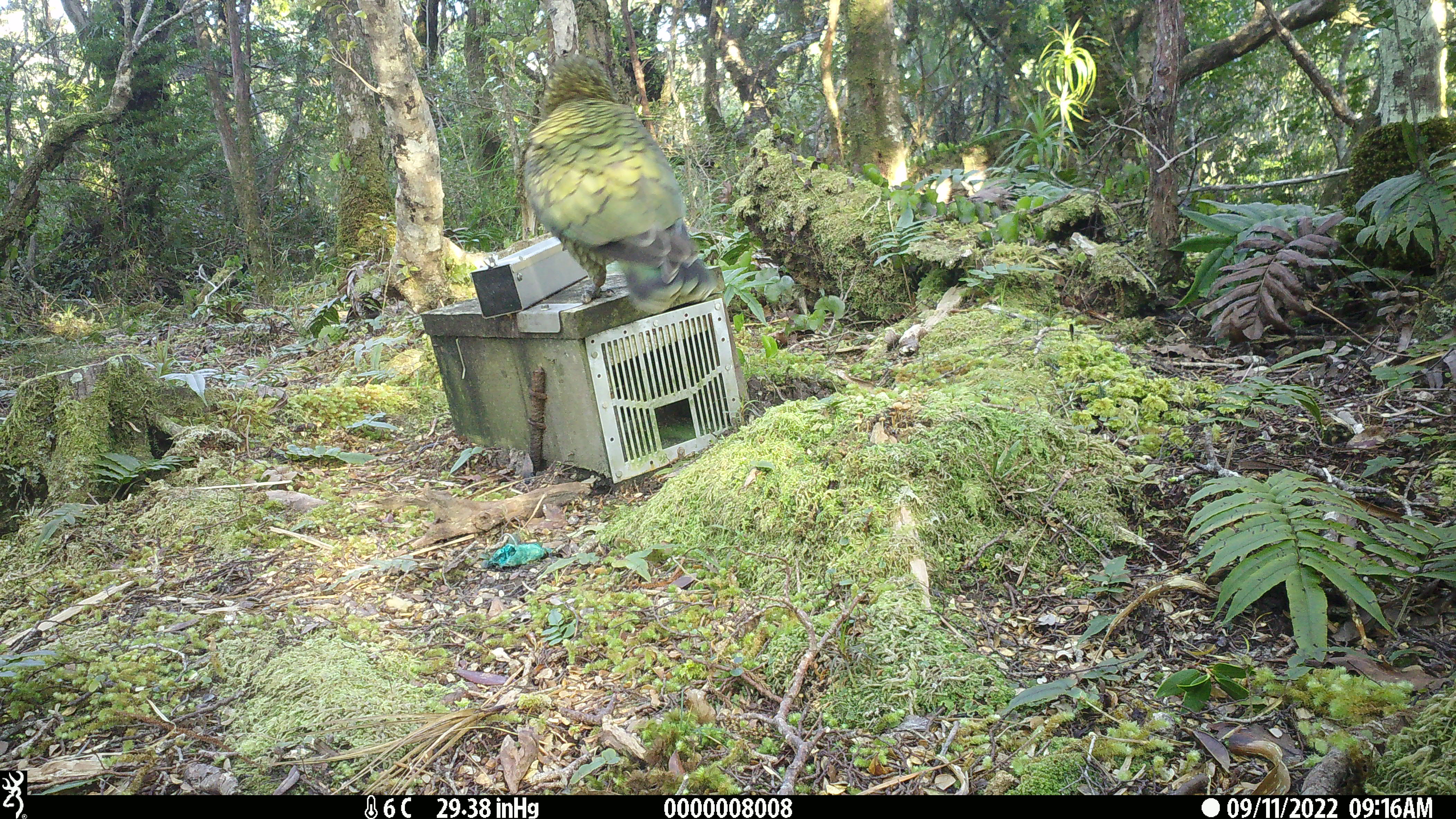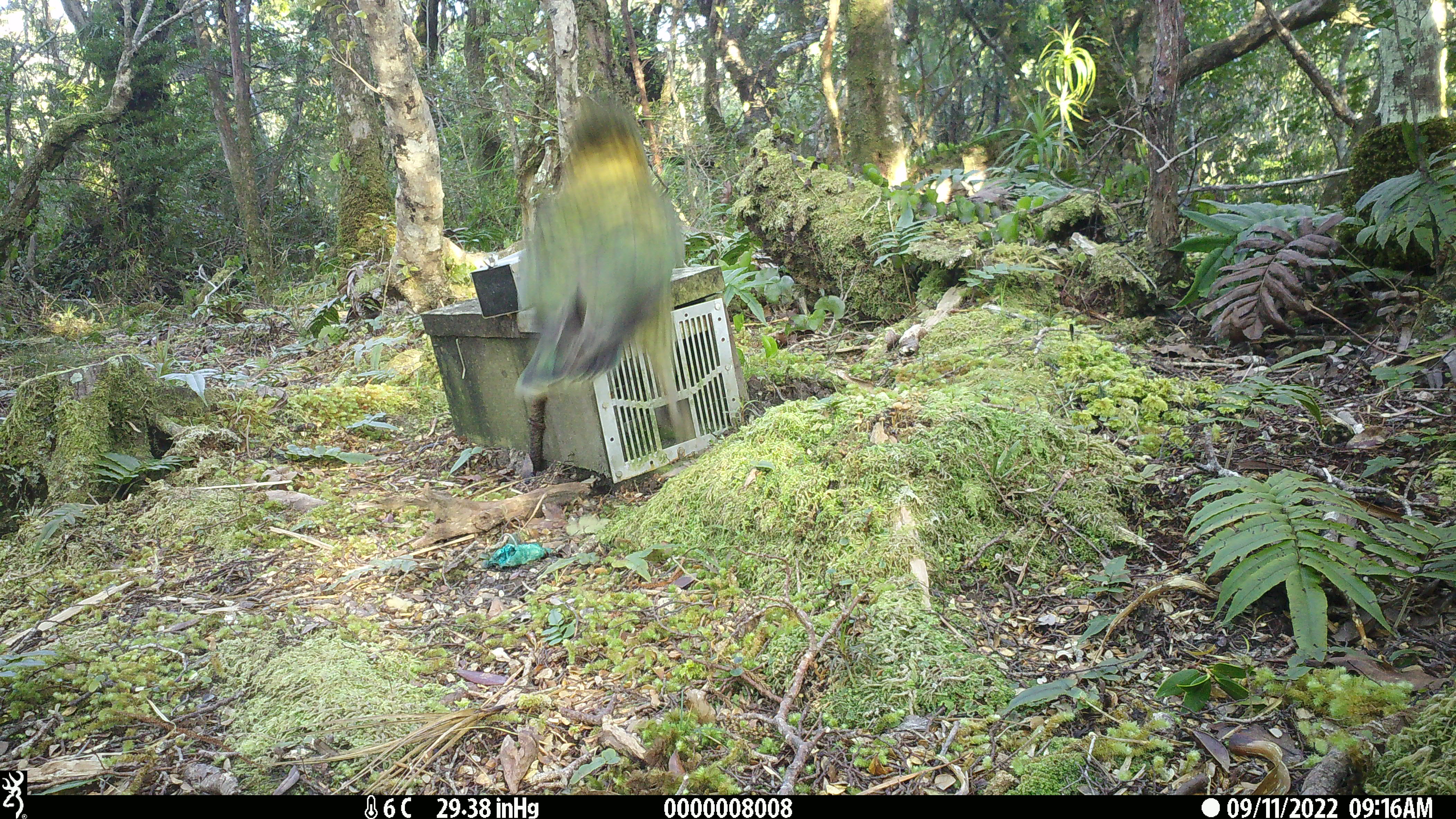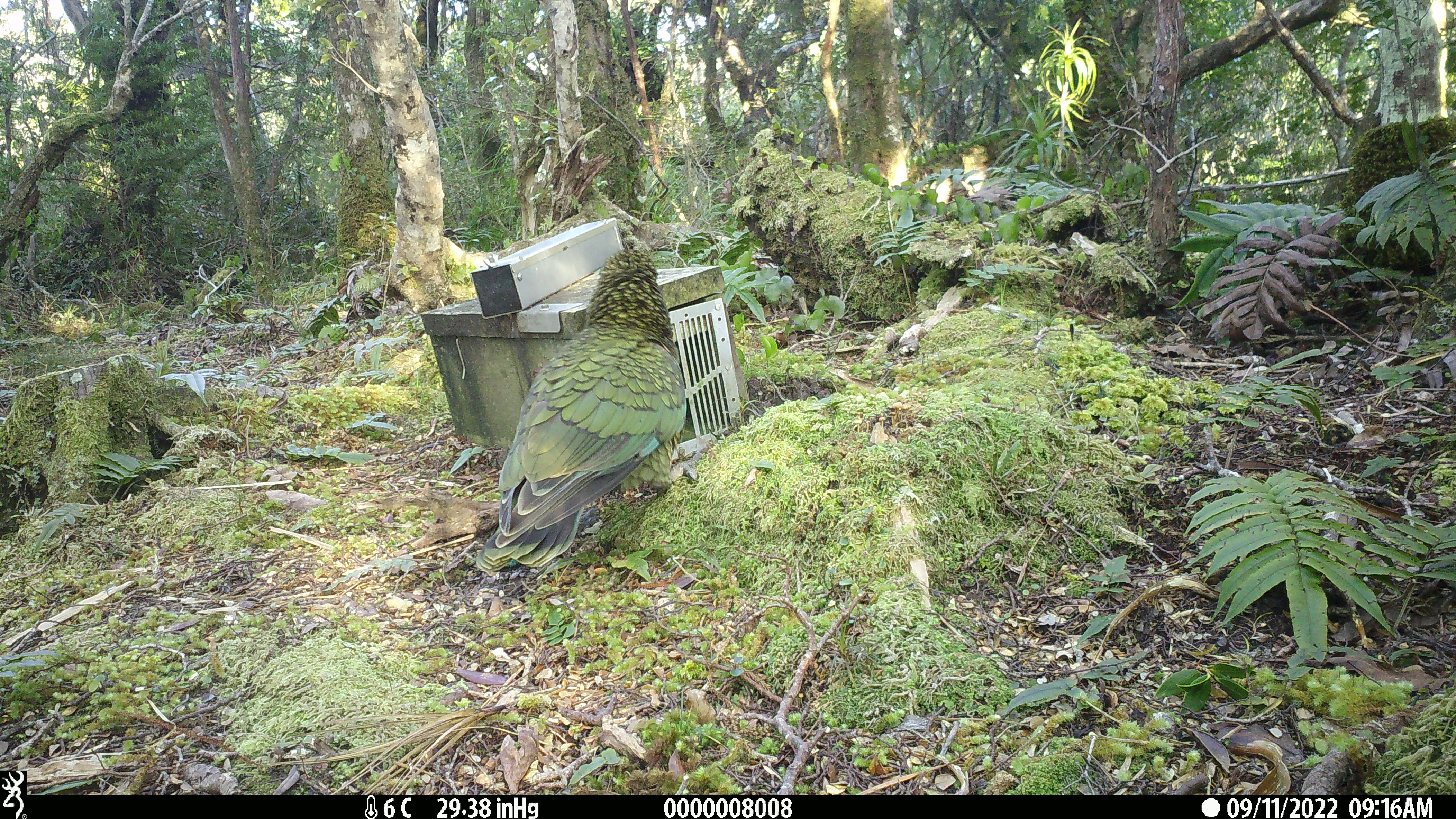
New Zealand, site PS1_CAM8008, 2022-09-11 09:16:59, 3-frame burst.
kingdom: Animalia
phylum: Chordata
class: Aves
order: Psittaciformes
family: Strigopidae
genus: Nestor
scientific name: Nestor notabilis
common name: kea